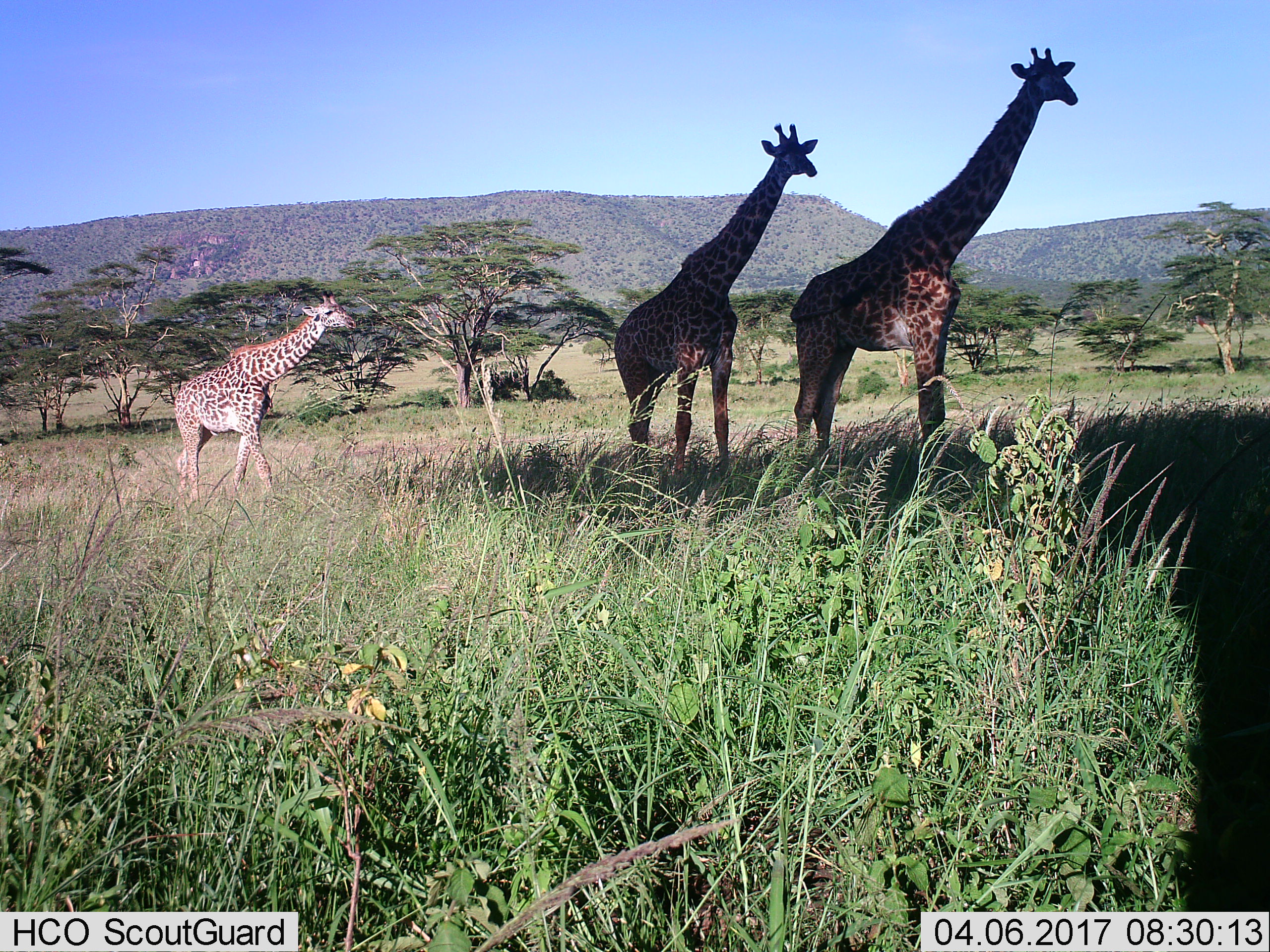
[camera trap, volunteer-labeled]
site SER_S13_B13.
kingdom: Animalia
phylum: Chordata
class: Mammalia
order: Artiodactyla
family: Giraffidae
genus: Giraffa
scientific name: Giraffa camelopardalis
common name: giraffe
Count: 3.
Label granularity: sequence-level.